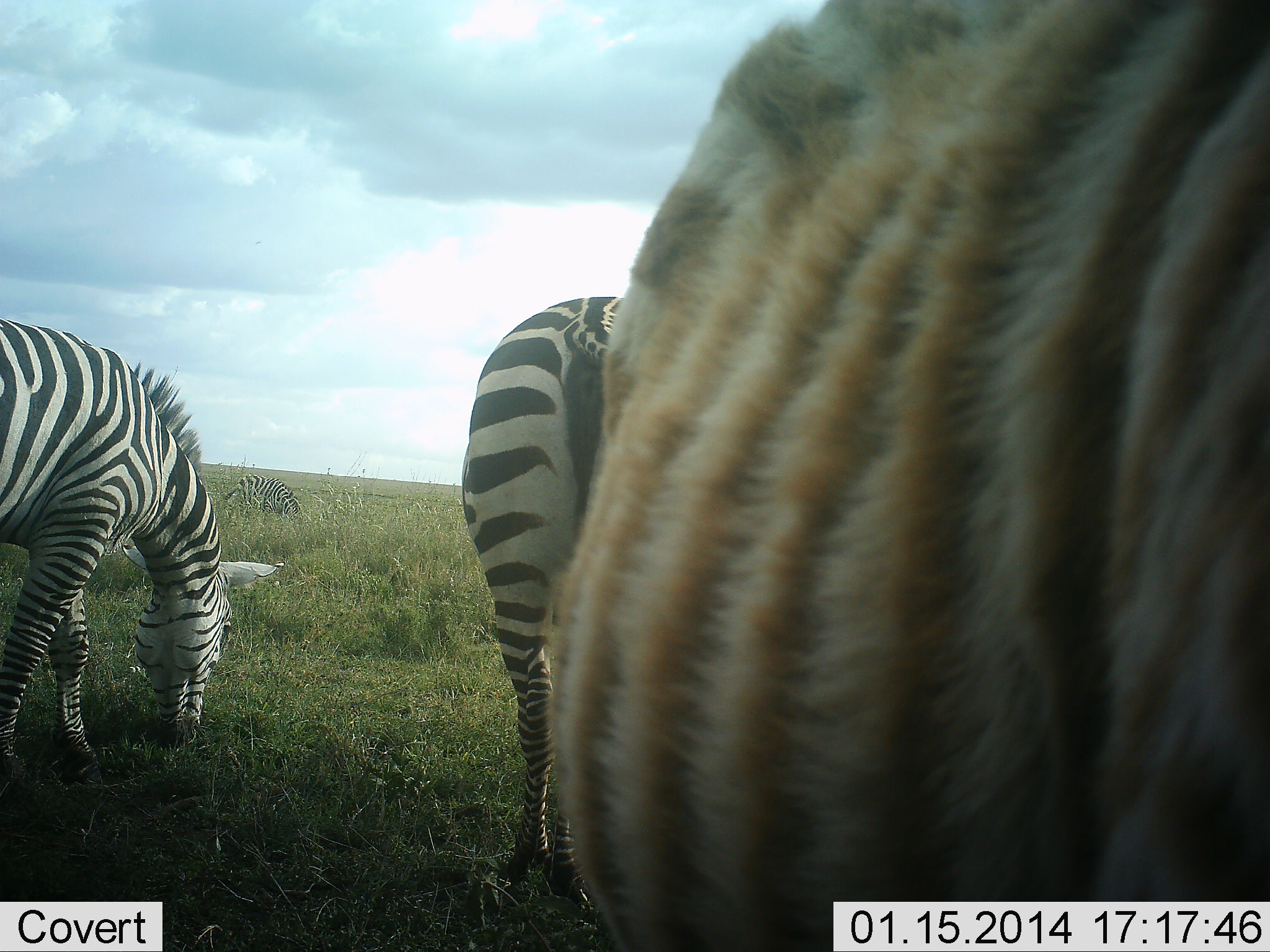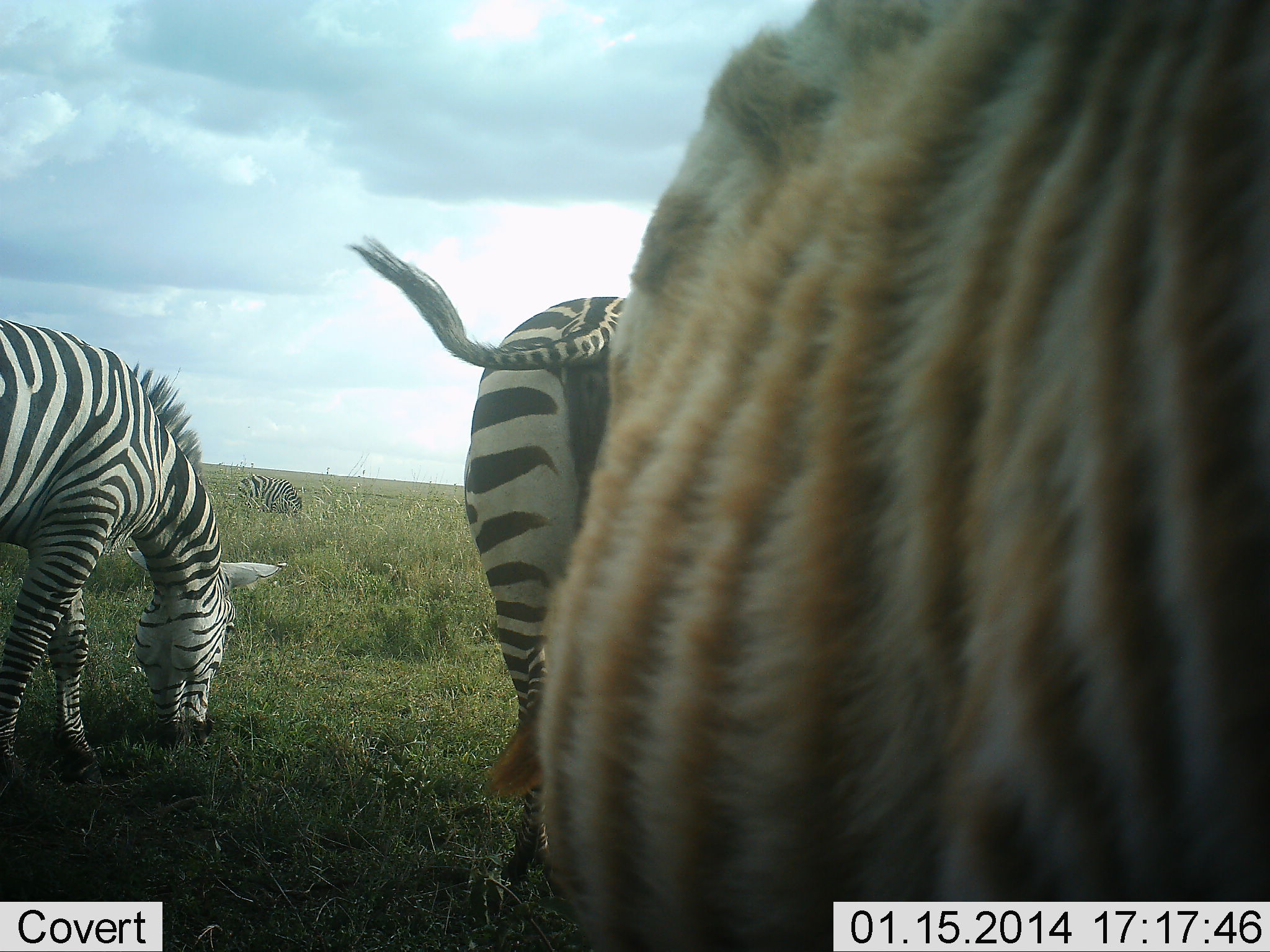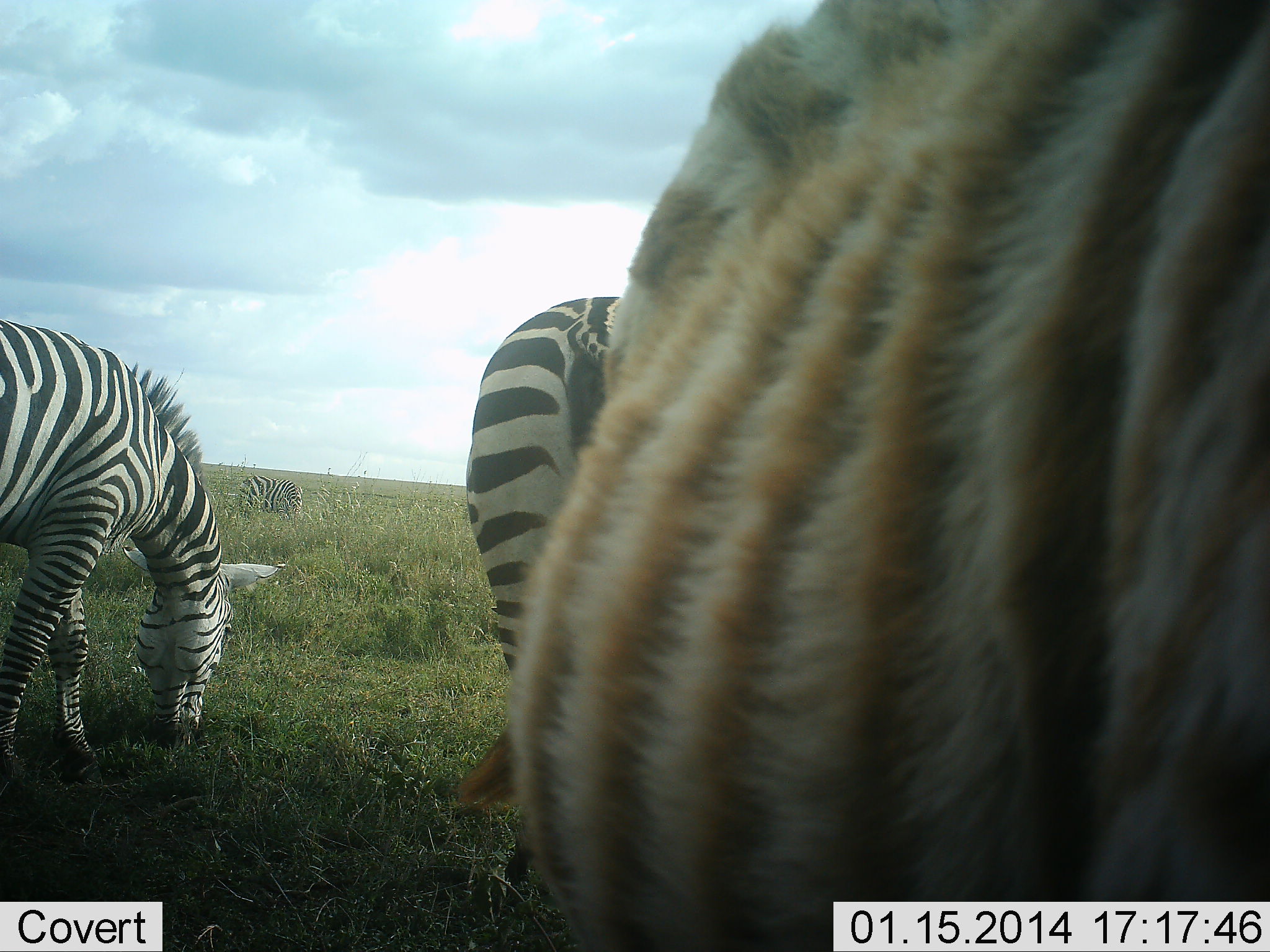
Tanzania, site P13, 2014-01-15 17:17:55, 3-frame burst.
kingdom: Animalia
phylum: Chordata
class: Mammalia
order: Perissodactyla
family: Equidae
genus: Equus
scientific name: Equus quagga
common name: plains zebra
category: zebra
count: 4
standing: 30%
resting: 0%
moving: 0%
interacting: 0%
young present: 20%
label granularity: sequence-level